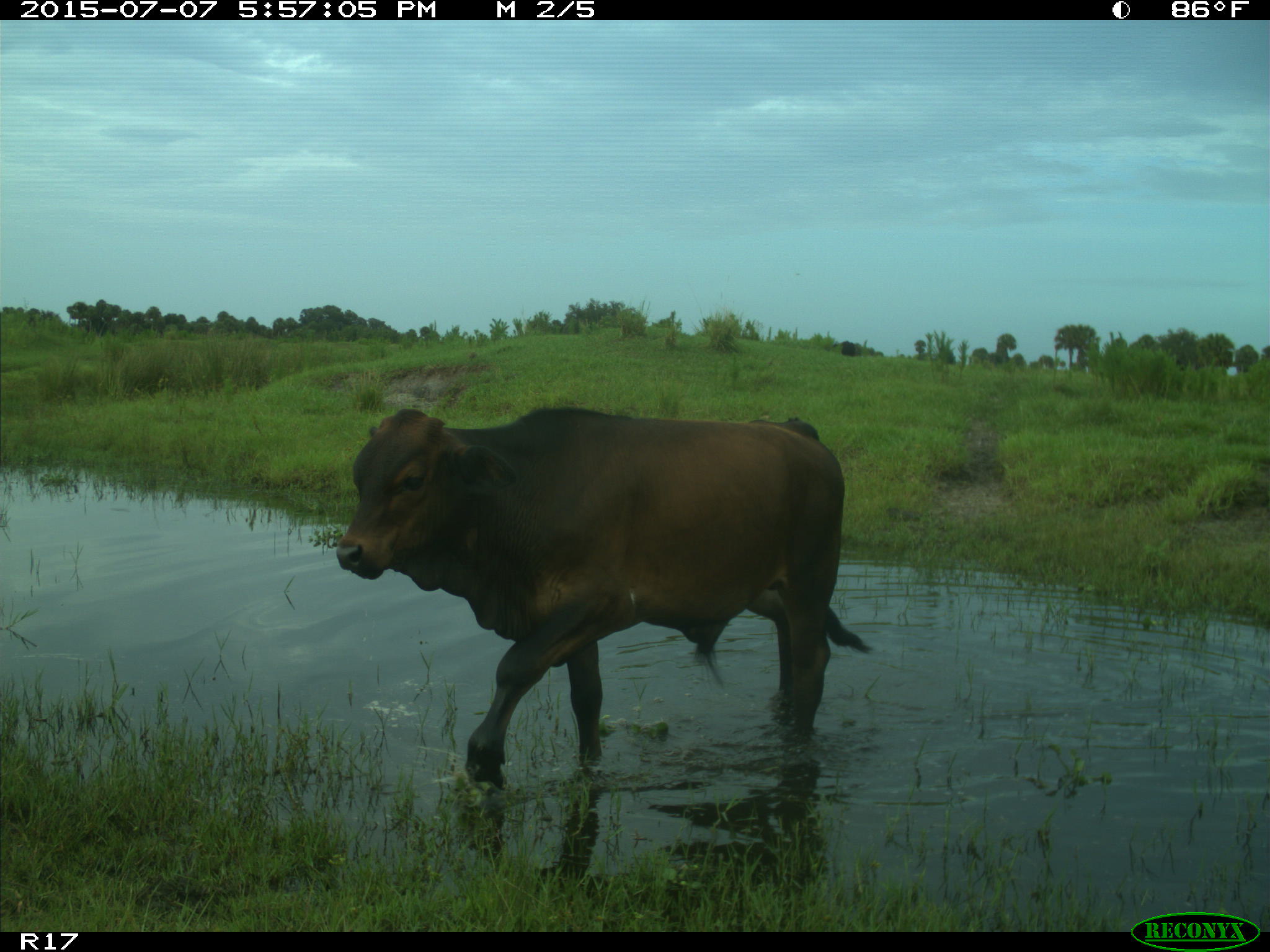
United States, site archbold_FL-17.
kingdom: Animalia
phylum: Chordata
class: Mammalia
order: Artiodactyla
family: Bovidae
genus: Bos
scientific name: Bos taurus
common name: domestic cow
Bos taurus (domestic cow).